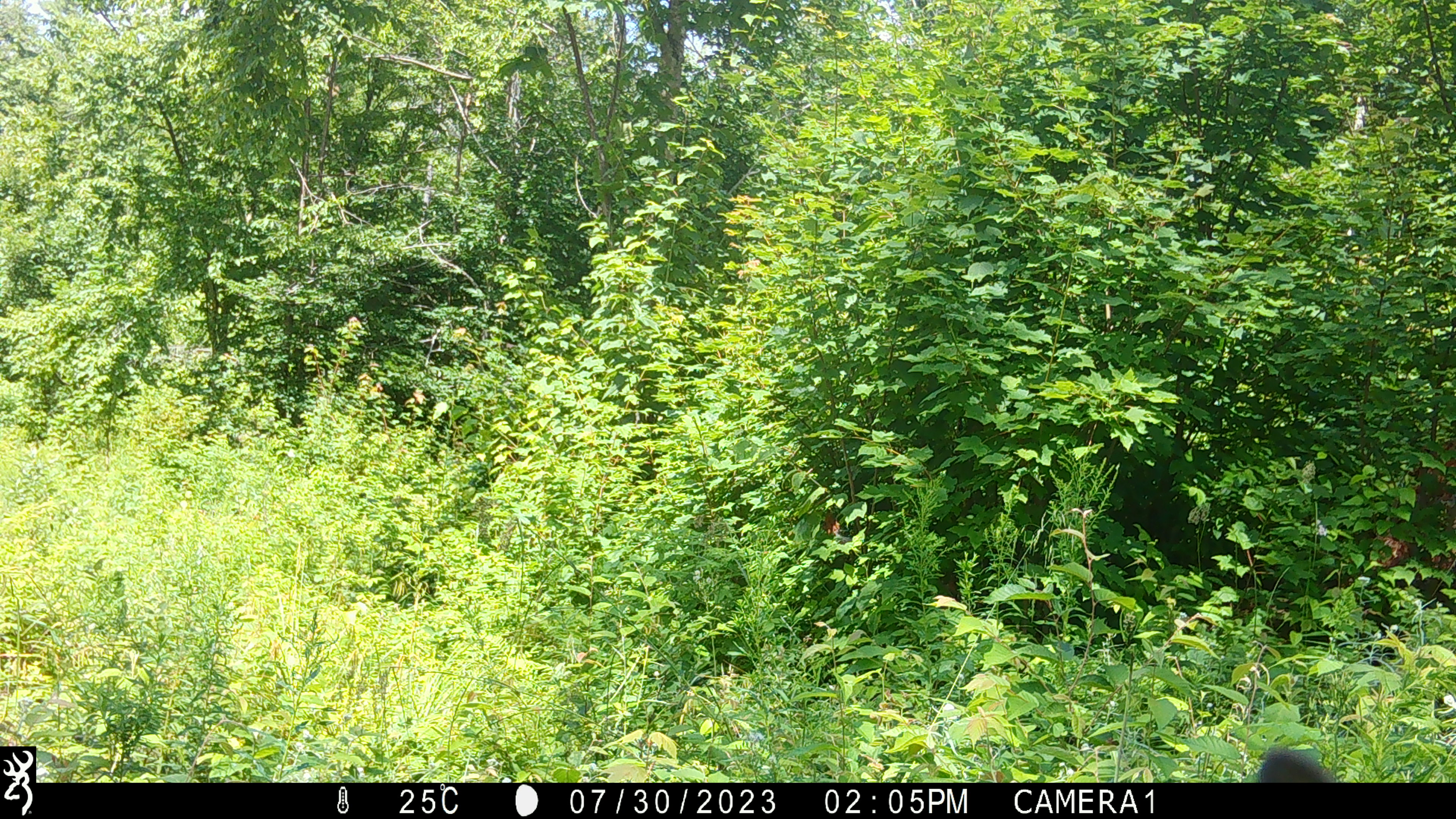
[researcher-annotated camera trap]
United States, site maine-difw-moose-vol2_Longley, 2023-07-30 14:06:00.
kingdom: Animalia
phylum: Chordata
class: Mammalia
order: Carnivora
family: Ursidae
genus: Ursus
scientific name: Ursus americanus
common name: black bear